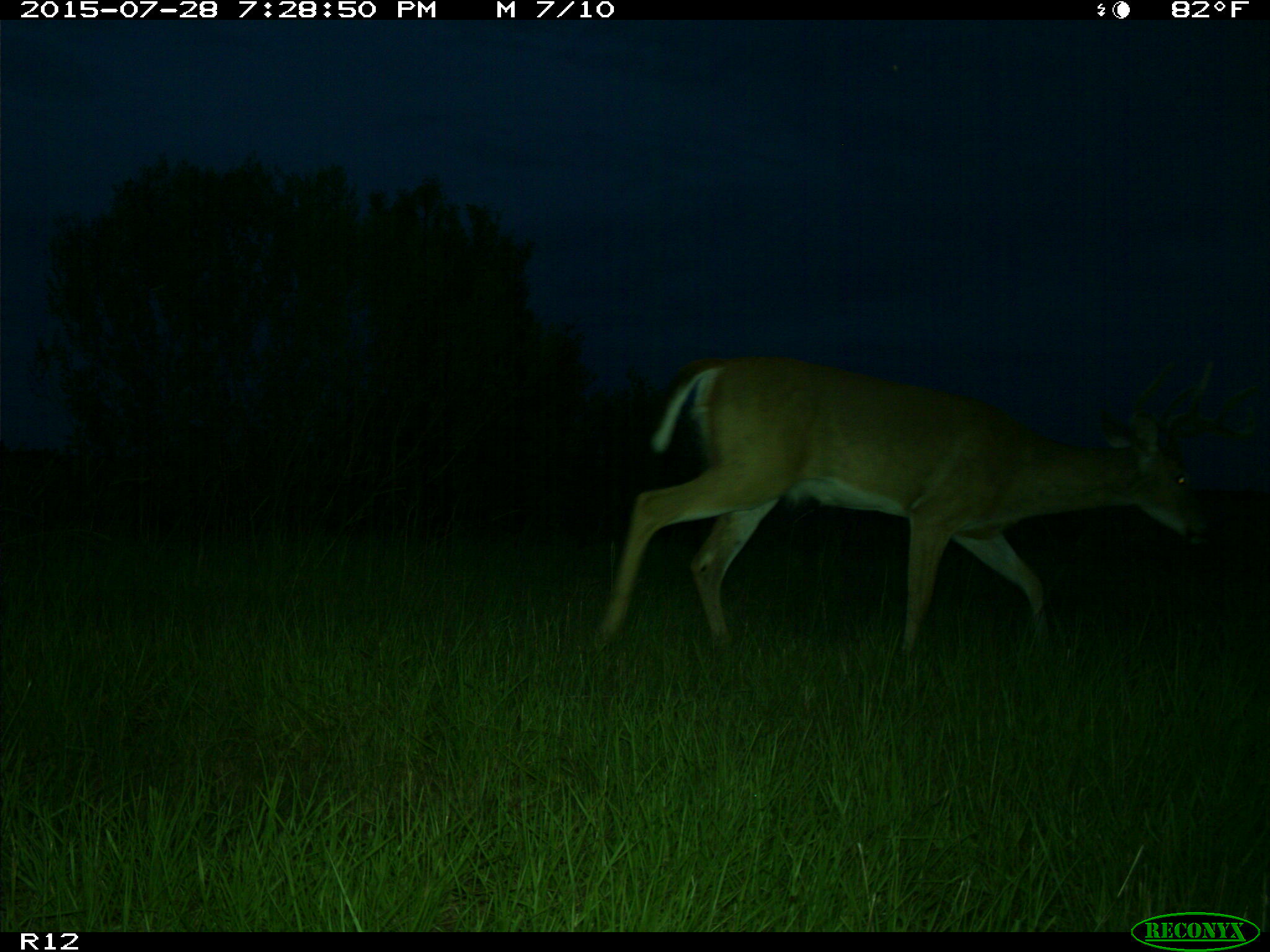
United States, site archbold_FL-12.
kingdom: Animalia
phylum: Chordata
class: Mammalia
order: Artiodactyla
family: Cervidae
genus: Odocoileus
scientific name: Odocoileus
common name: deer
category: unidentified deer